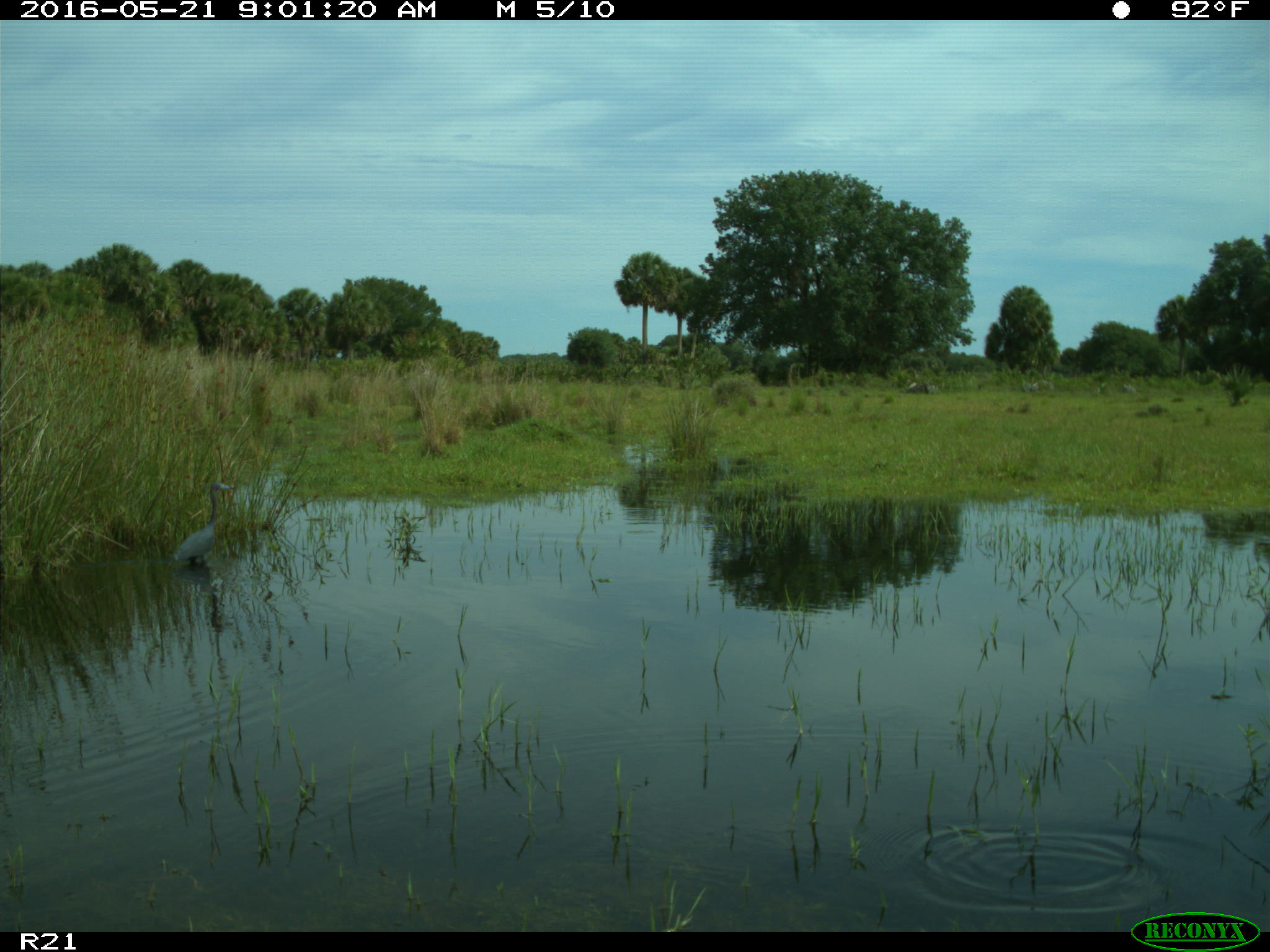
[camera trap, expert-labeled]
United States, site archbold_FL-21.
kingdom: Animalia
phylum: Chordata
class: Aves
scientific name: Aves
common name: birds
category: unidentified bird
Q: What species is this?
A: Unidentified bird (birds) (Aves).